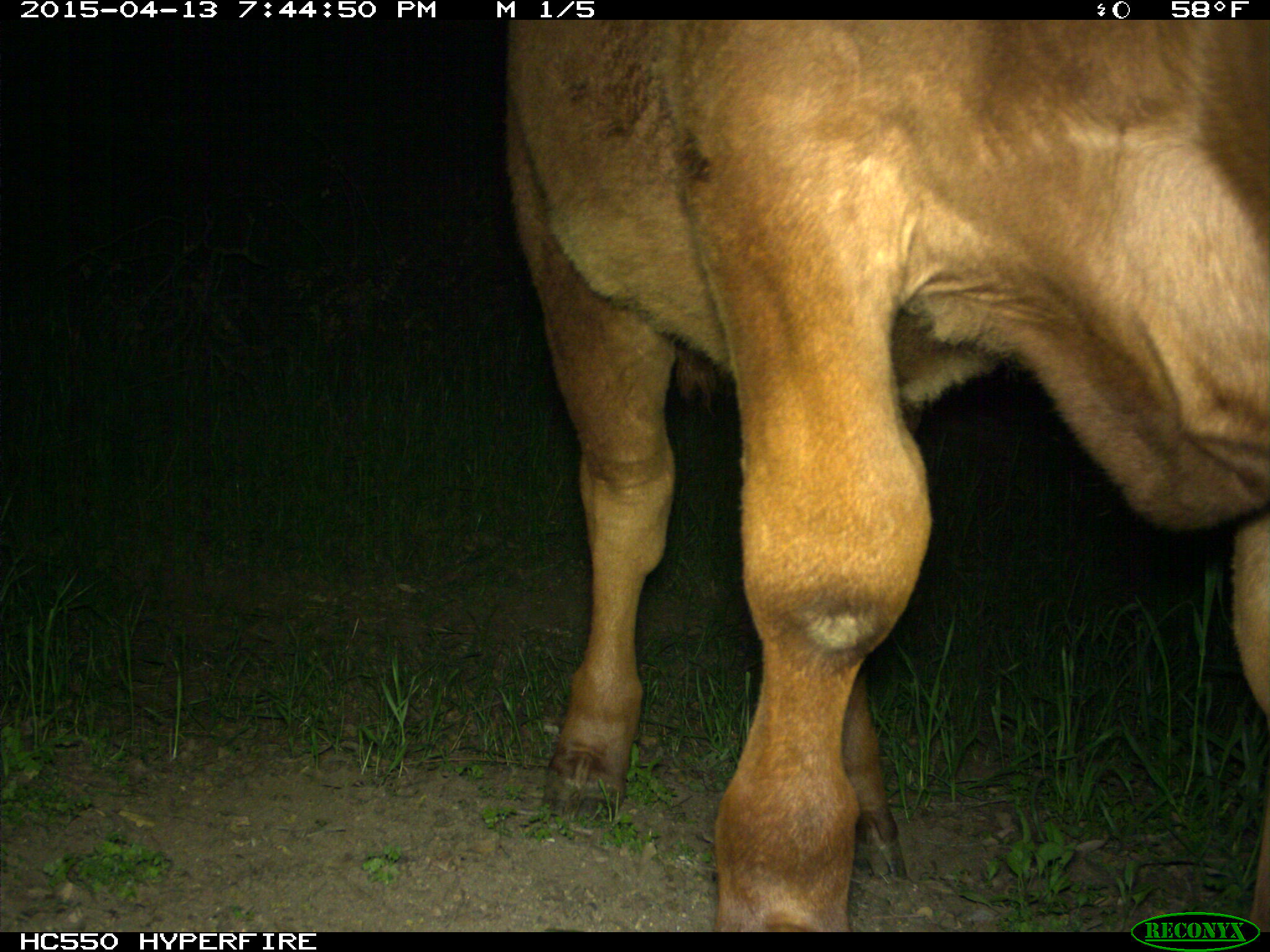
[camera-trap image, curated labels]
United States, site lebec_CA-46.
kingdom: Animalia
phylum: Chordata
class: Mammalia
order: Artiodactyla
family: Bovidae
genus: Bos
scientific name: Bos taurus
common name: domestic cow